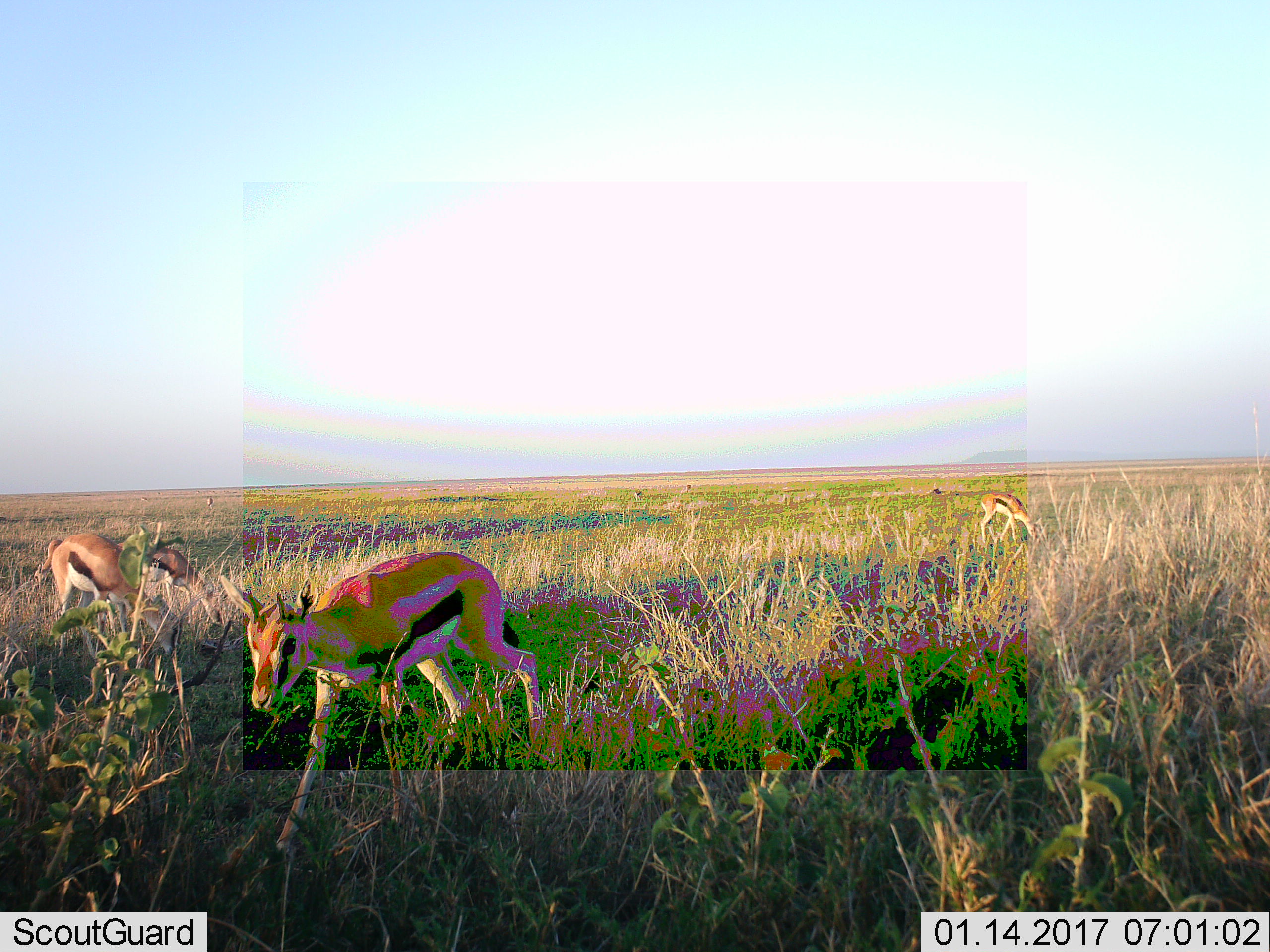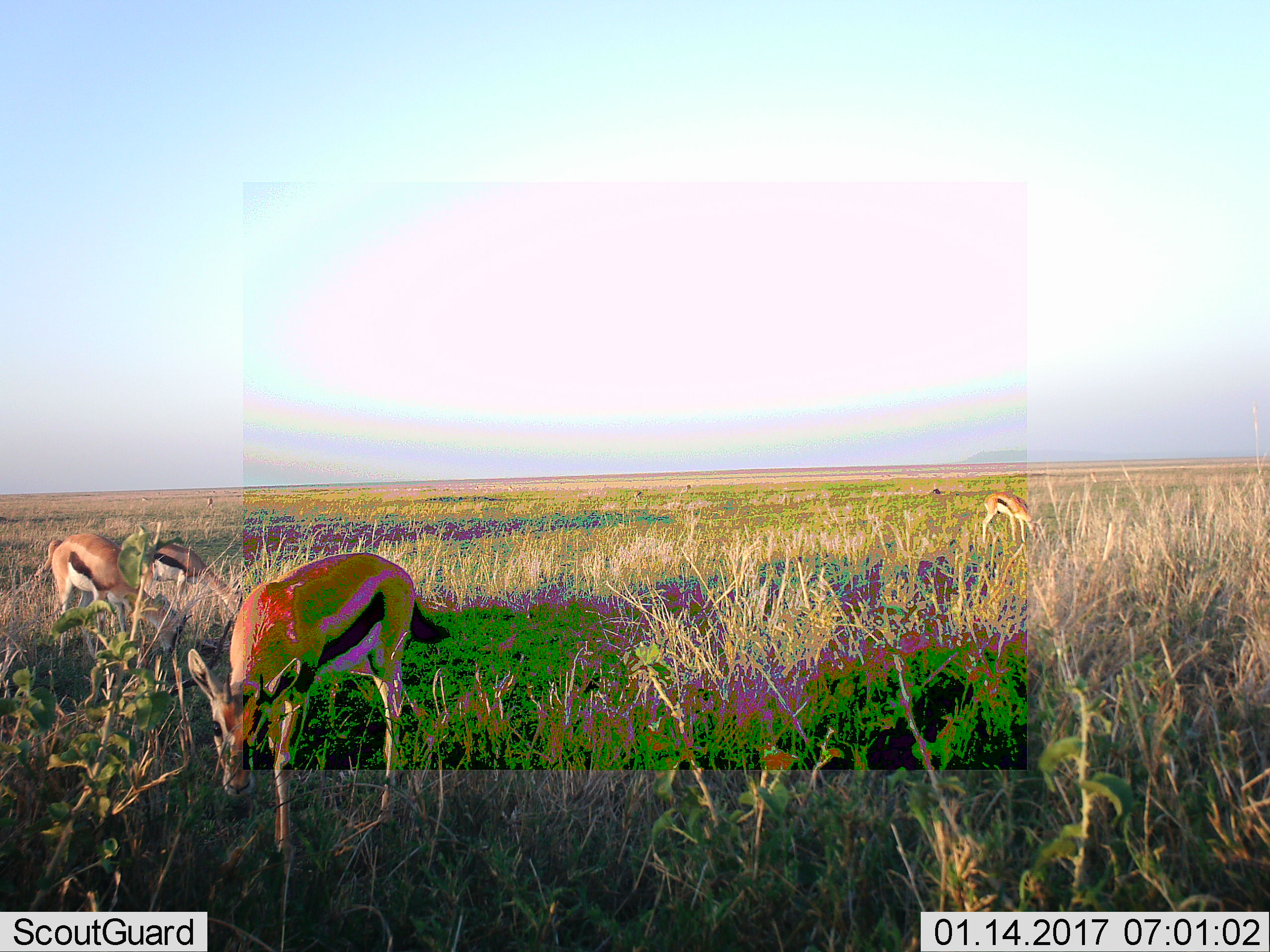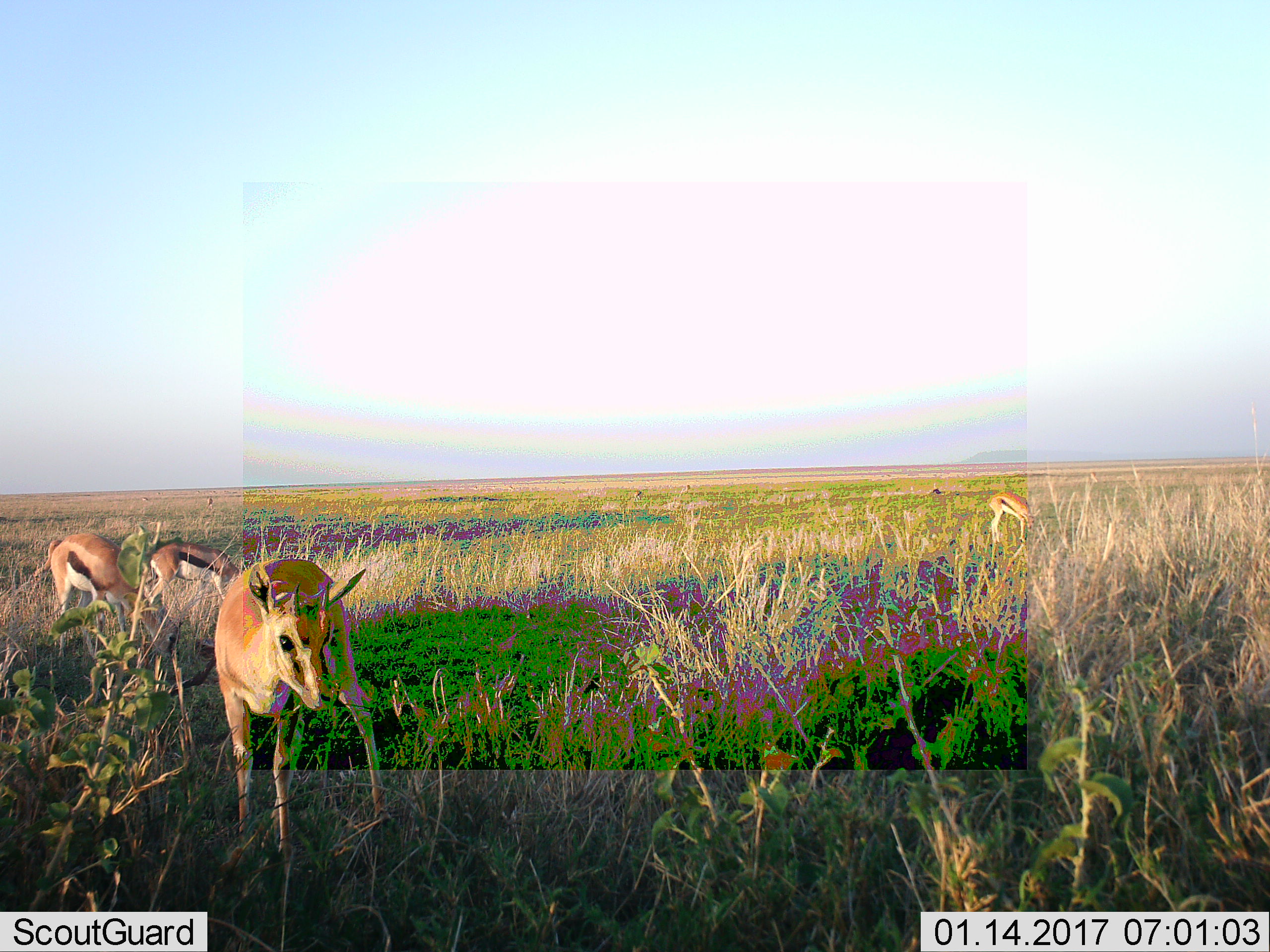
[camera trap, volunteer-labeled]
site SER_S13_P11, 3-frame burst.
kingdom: Animalia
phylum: Chordata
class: Mammalia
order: Artiodactyla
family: Bovidae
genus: Eudorcas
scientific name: Eudorcas thomsonii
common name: thomson's gazelle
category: gazellethomsons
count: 4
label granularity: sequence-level